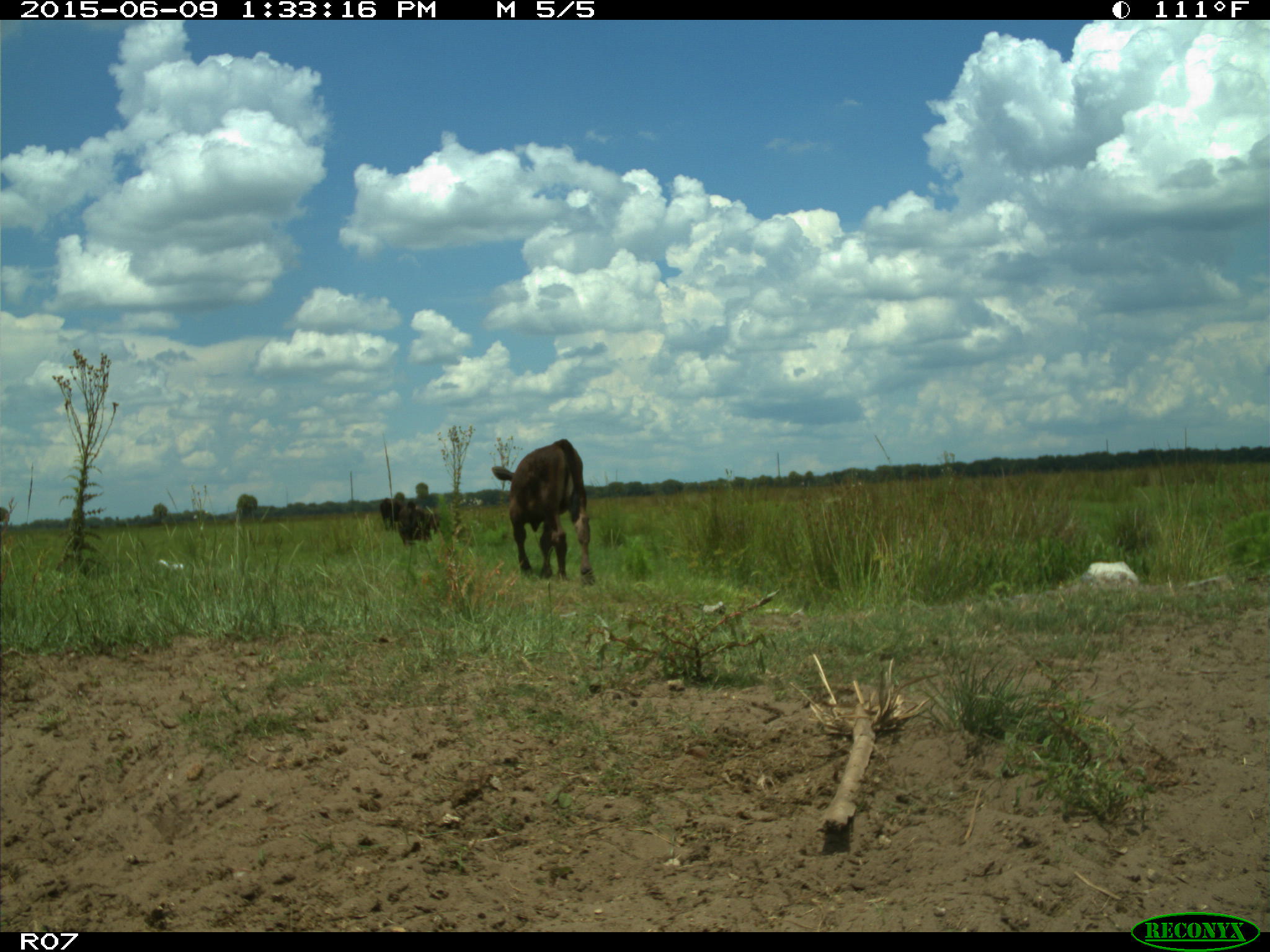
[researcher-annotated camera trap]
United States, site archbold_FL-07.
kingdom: Animalia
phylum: Chordata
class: Mammalia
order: Artiodactyla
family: Bovidae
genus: Bos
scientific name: Bos taurus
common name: domestic cow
Bos taurus (domestic cow).